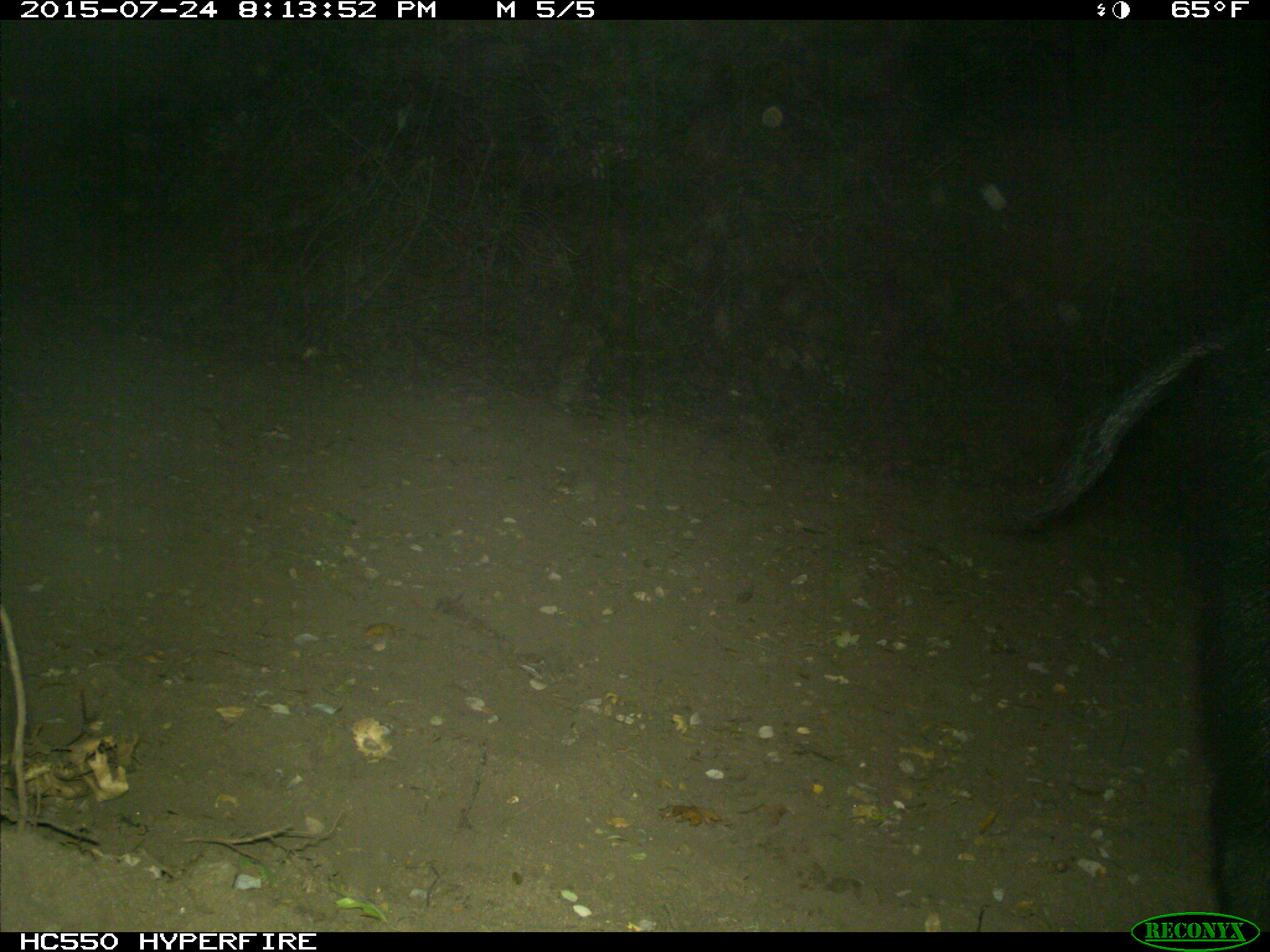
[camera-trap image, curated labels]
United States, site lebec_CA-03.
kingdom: Animalia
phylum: Chordata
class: Mammalia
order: Artiodactyla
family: Suidae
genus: Sus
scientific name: Sus scrofa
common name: wild boar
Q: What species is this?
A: Sus scrofa (wild boar).